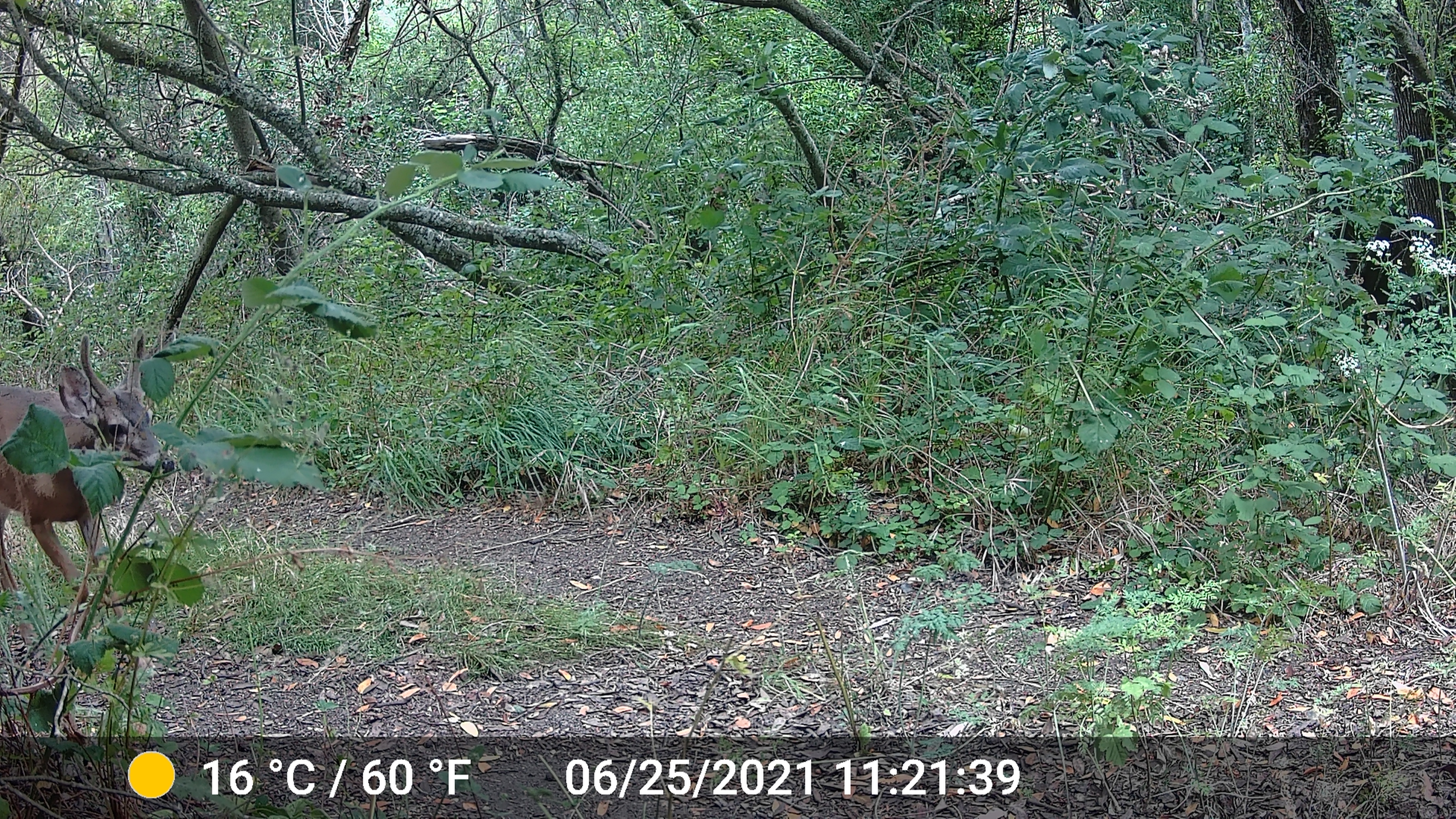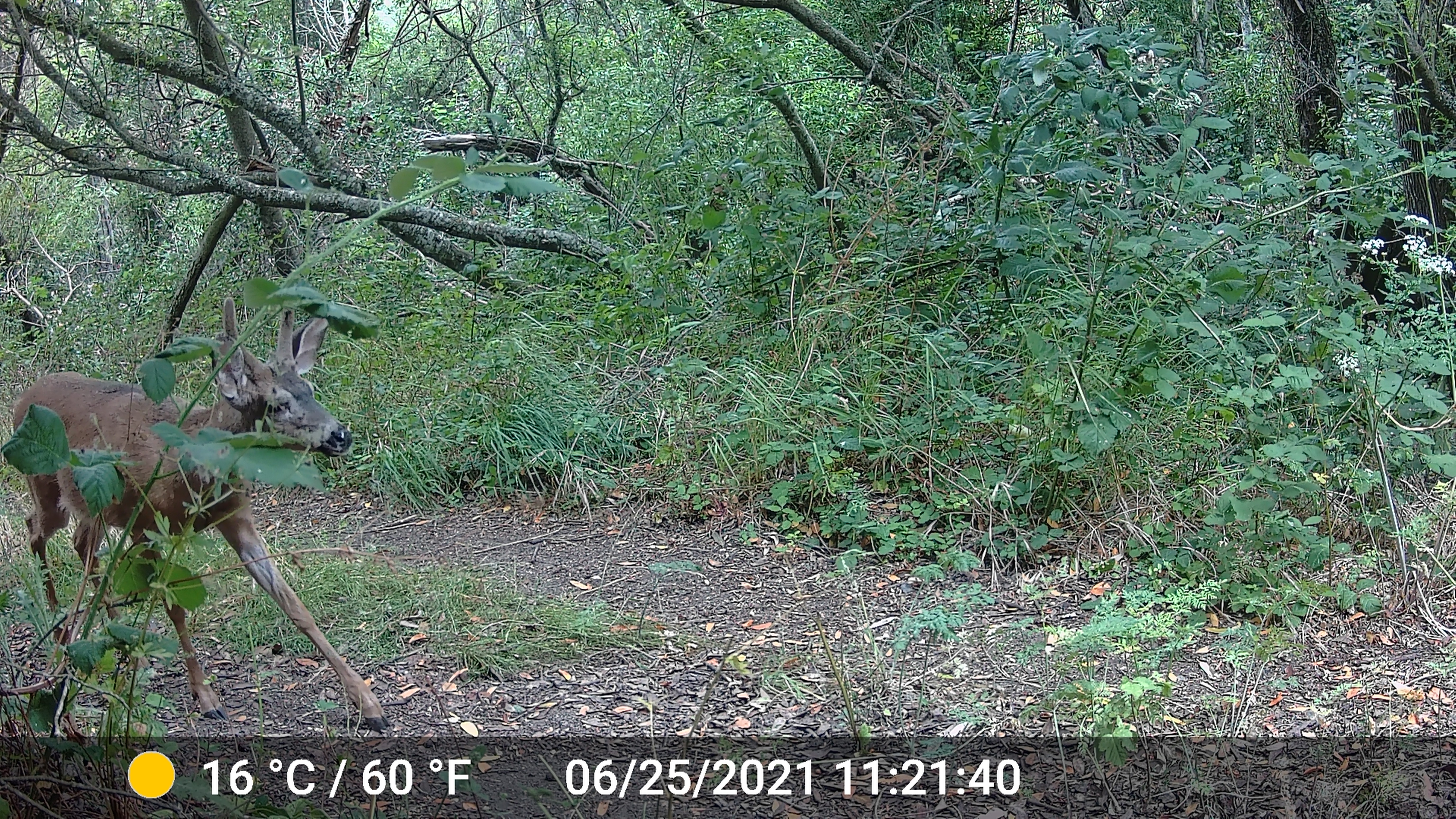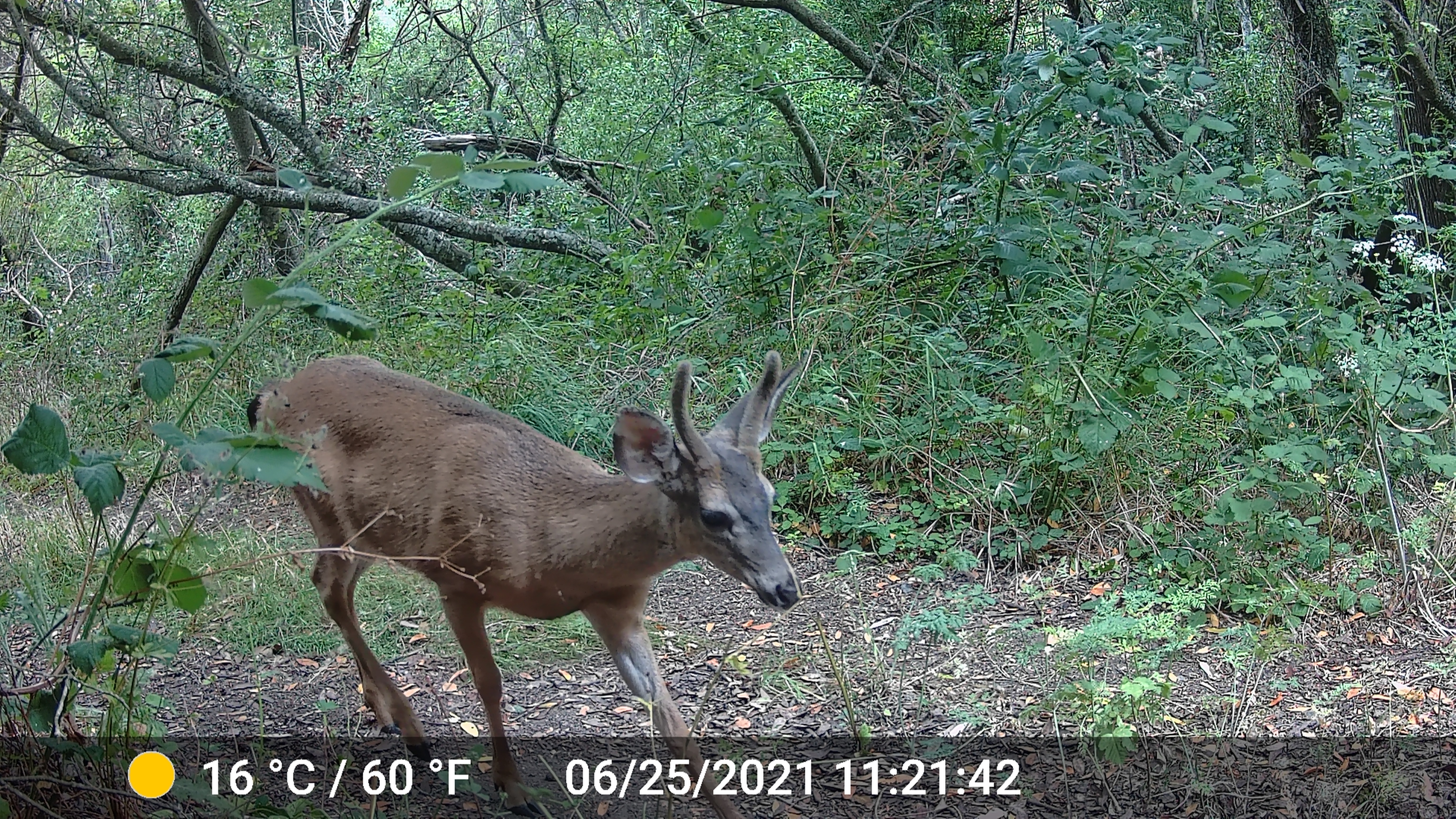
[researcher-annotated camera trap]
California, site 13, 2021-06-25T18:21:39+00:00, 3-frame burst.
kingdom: Animalia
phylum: Chordata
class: Mammalia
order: Artiodactyla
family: Cervidae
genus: Odocoileus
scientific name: Odocoileus hemionus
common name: mule deer